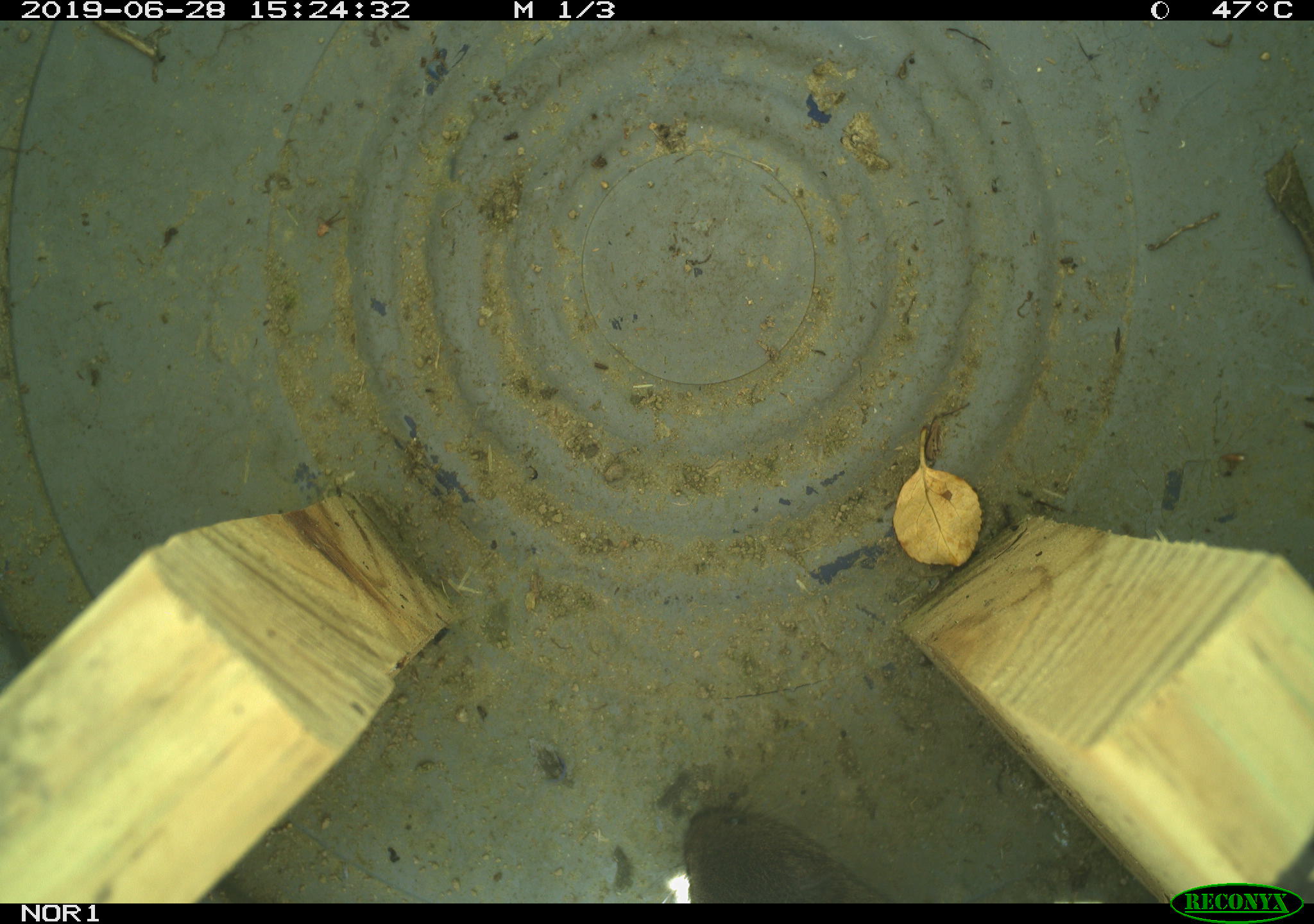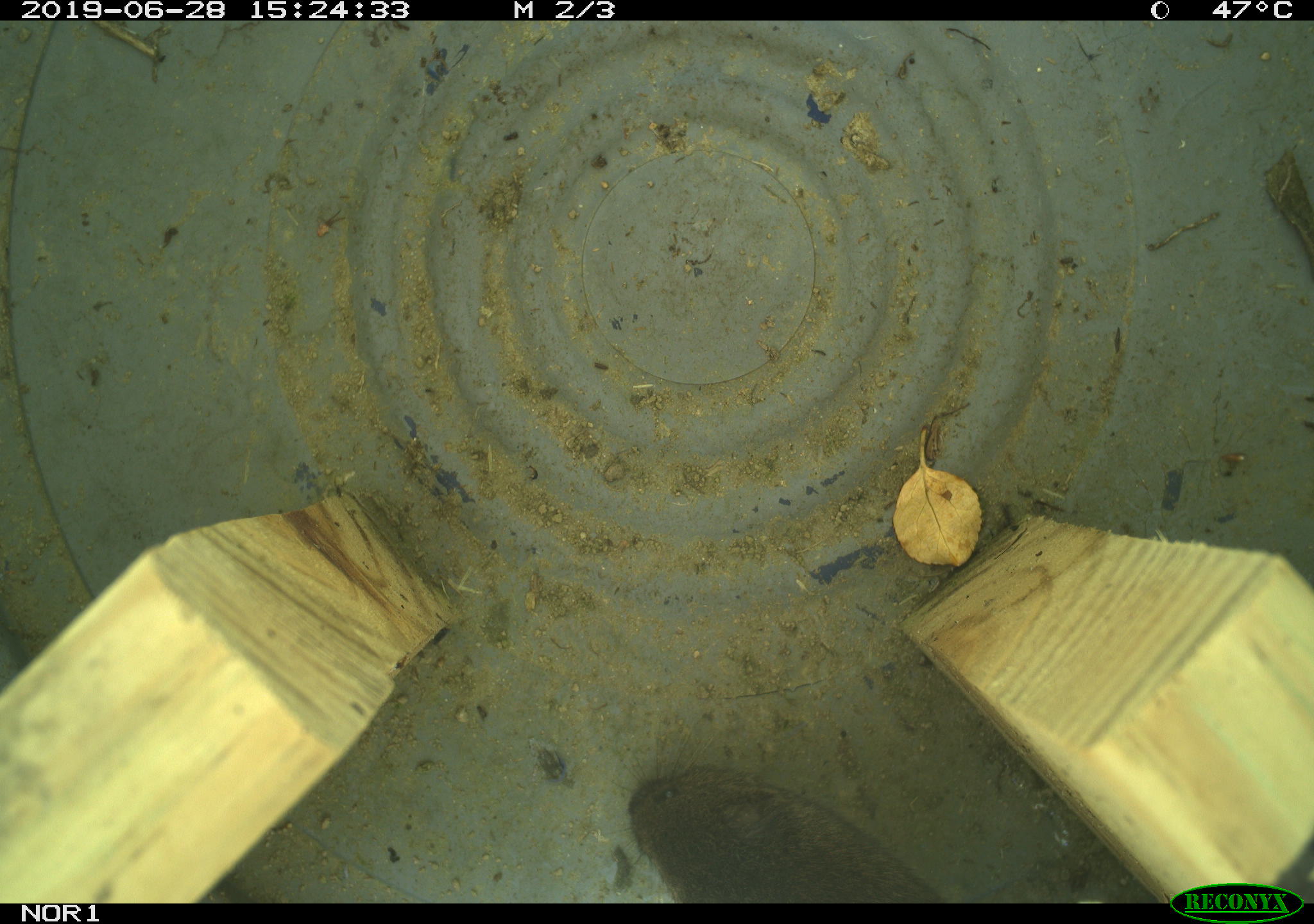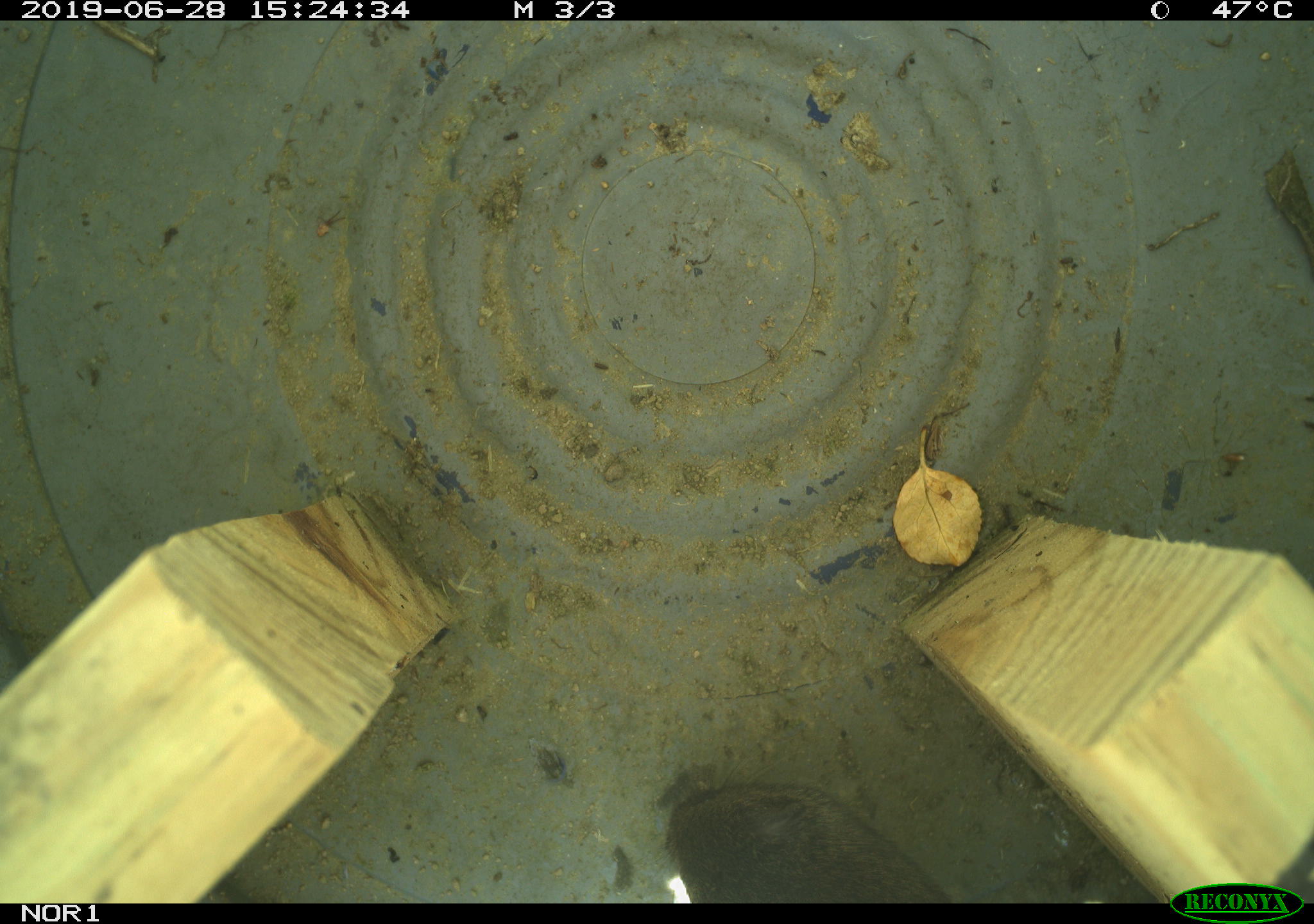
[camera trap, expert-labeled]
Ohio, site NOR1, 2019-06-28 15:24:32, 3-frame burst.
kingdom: Animalia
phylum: Chordata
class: Mammalia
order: Rodentia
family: Cricetidae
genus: Microtus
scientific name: Microtus pennsylvanicus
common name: meadow vole